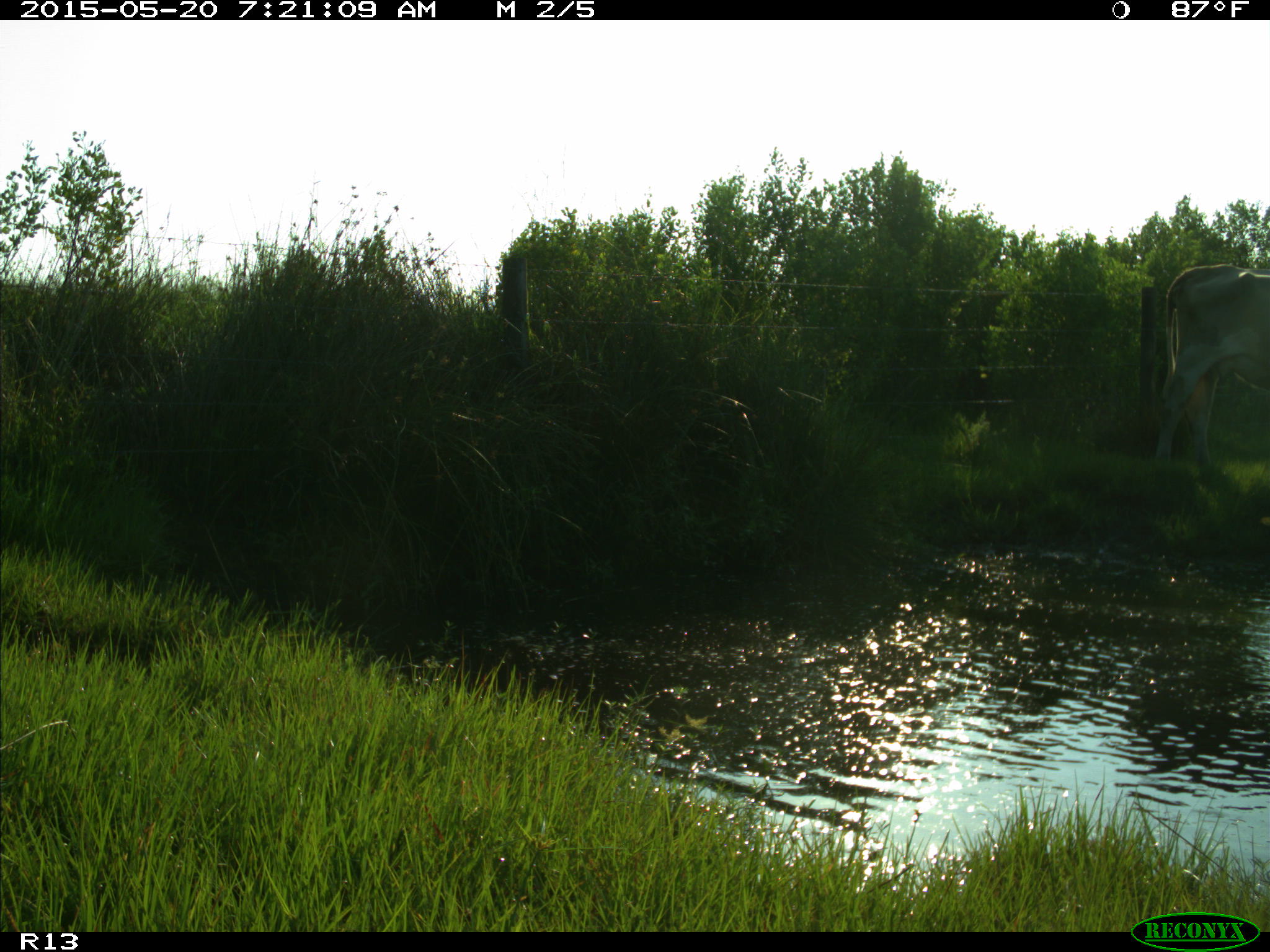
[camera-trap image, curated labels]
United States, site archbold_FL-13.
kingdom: Animalia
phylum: Chordata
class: Mammalia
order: Artiodactyla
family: Bovidae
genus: Bos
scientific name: Bos taurus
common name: domestic cow